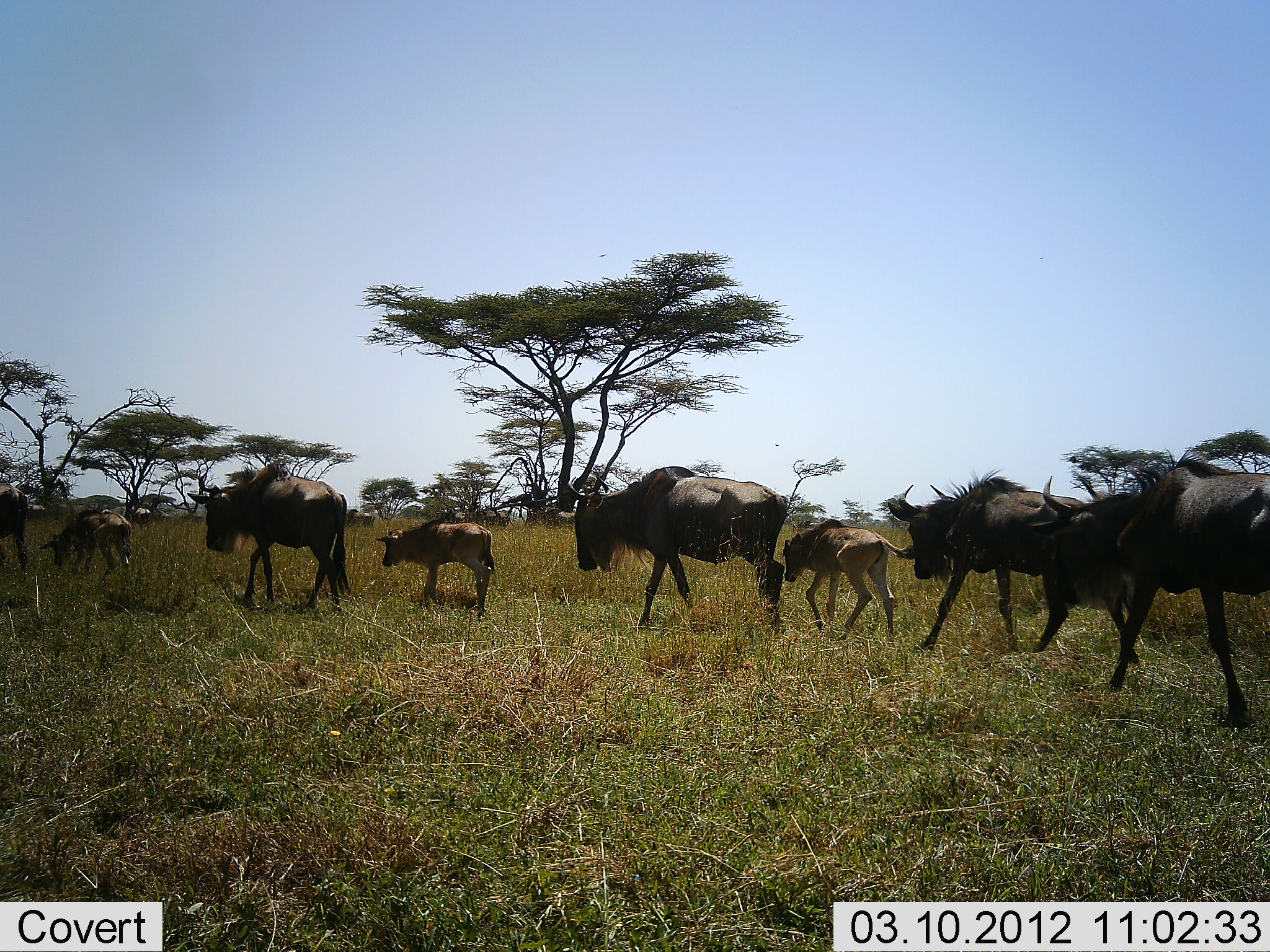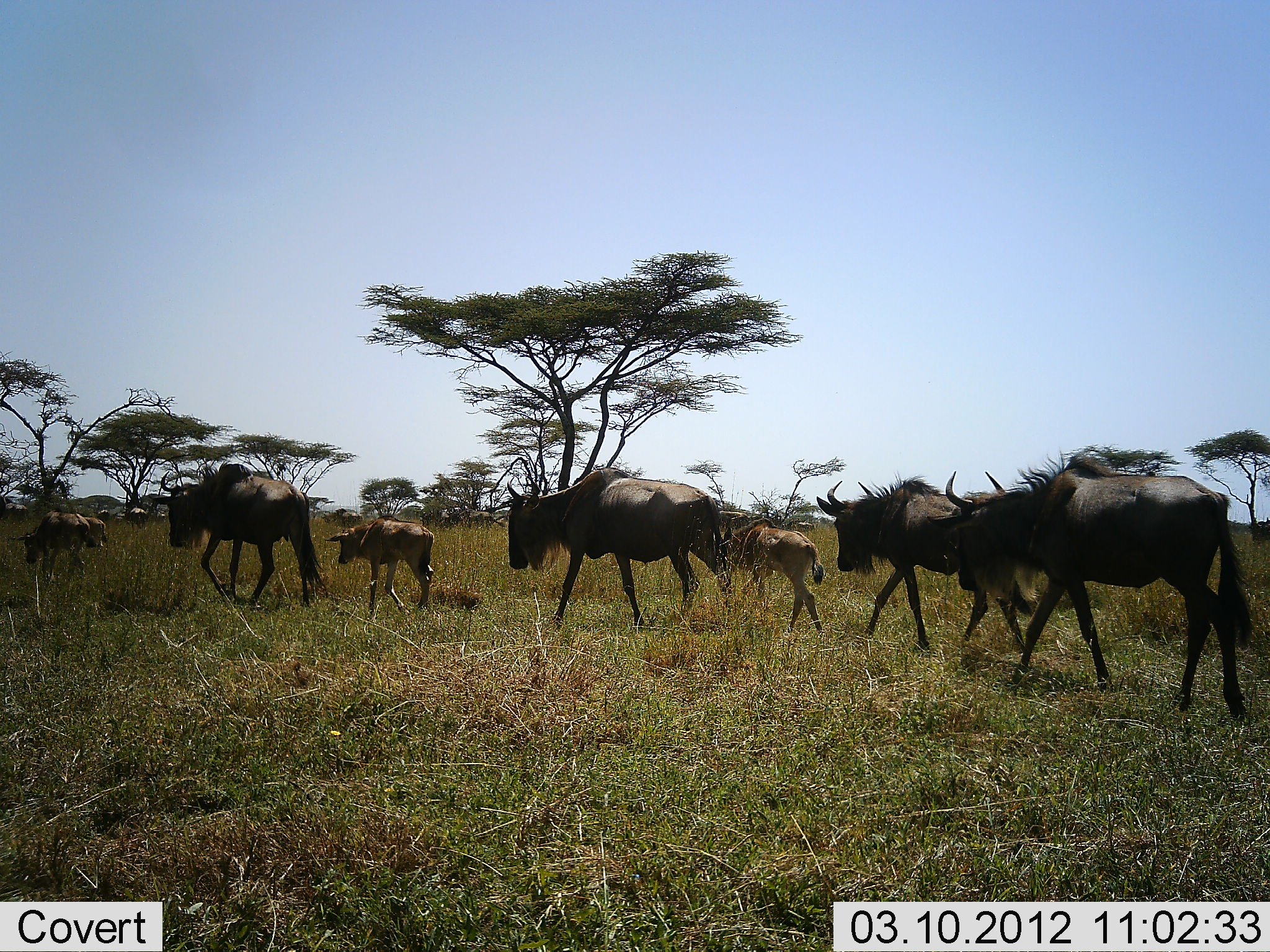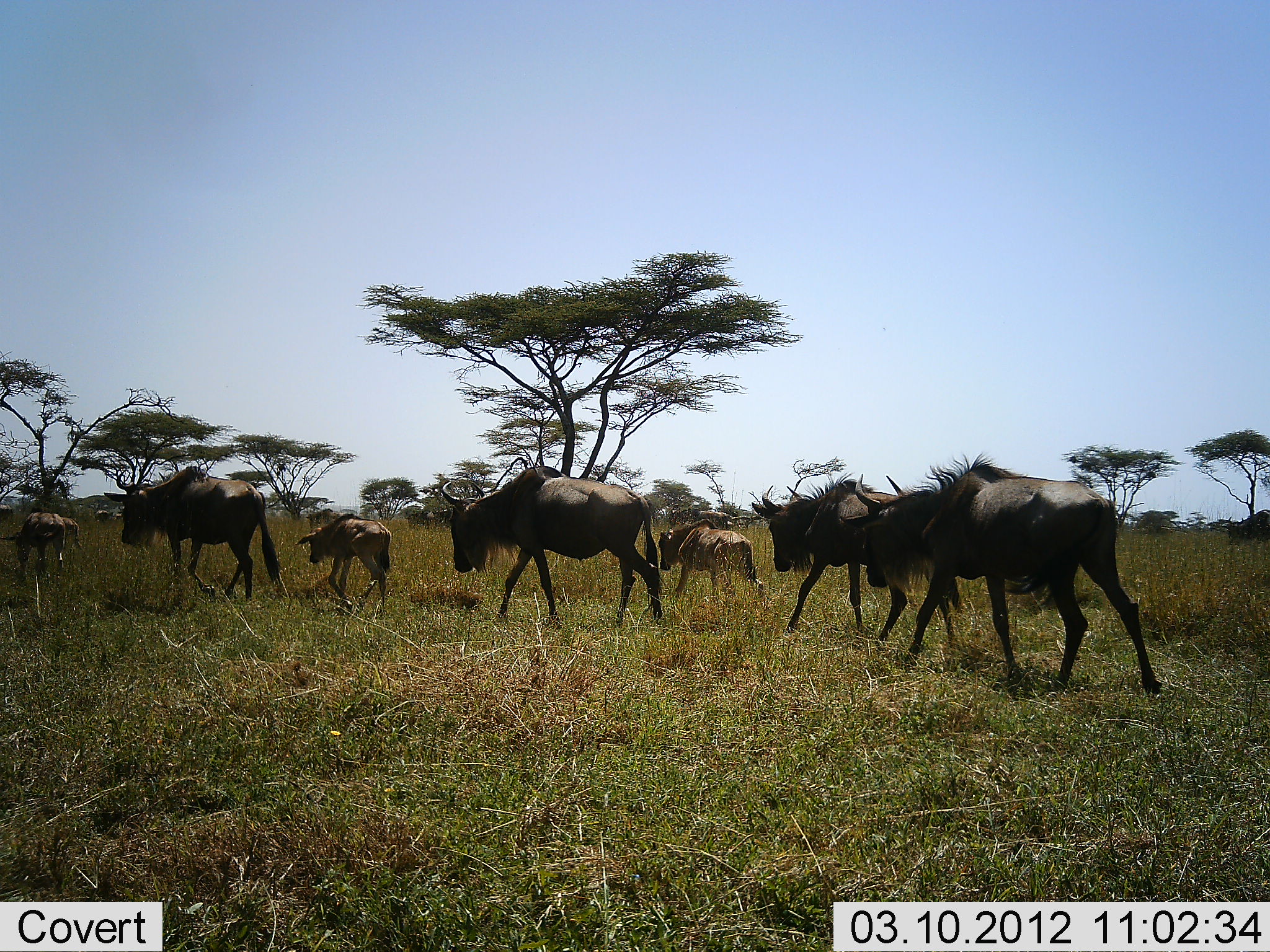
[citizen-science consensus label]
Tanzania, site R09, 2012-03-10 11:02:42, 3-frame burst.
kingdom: Animalia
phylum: Chordata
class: Mammalia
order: Artiodactyla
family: Bovidae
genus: Connochaetes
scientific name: Connochaetes taurinus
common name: blue wildebeest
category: wildebeest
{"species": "wildebeest (blue wildebeest) (Connochaetes taurinus)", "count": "9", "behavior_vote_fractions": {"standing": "0%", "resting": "0%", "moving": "100%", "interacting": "0%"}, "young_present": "87%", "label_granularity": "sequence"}